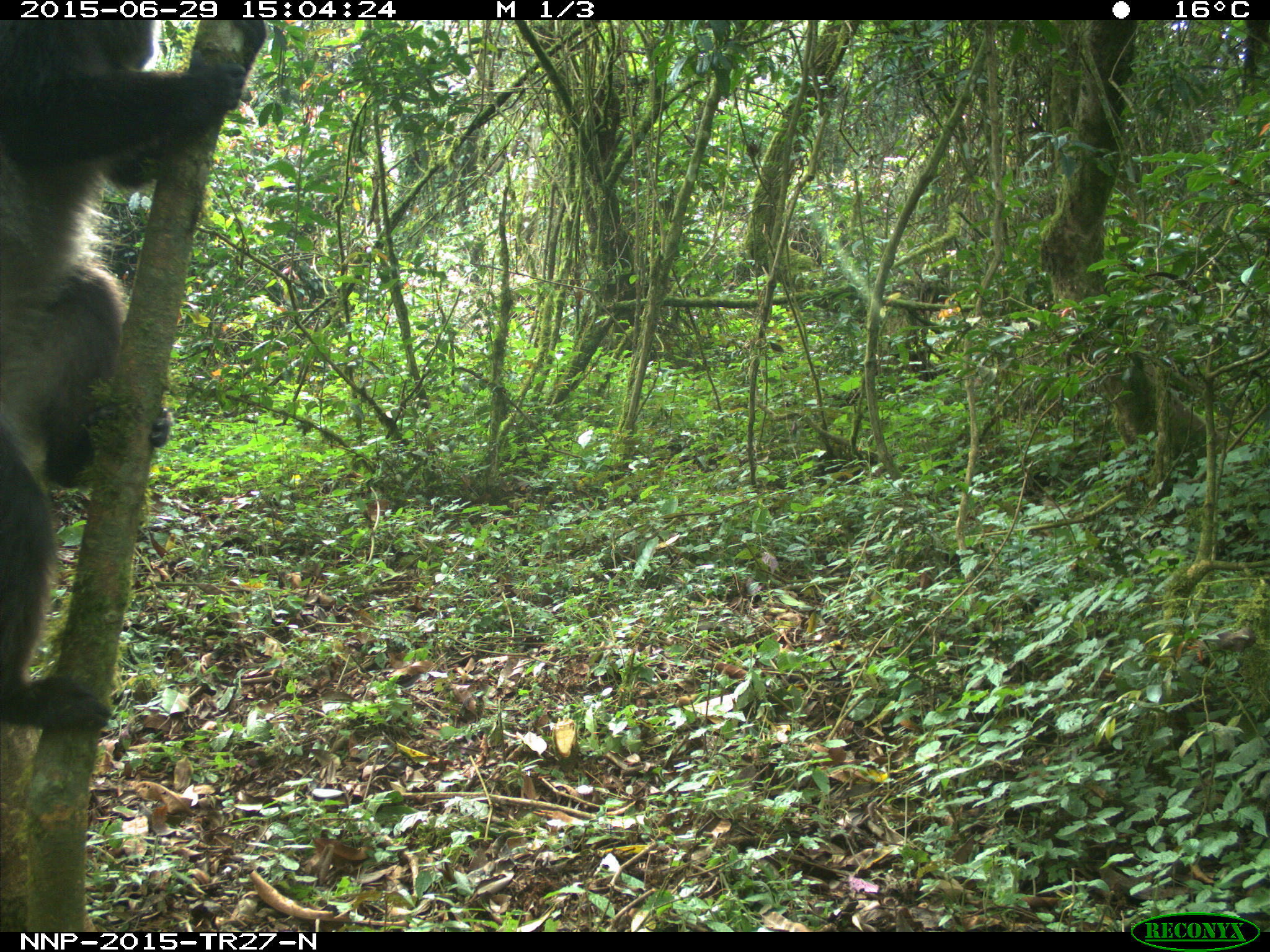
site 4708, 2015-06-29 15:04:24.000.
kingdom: Animalia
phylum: Chordata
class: Mammalia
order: Primates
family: Cercopithecidae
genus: Cercopithecus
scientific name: Cercopithecus mitis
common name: blue monkey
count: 1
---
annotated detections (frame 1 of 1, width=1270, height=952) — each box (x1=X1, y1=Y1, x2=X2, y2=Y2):
cercopithecus mitis: (x1=0, y1=20, x2=258, y2=733)